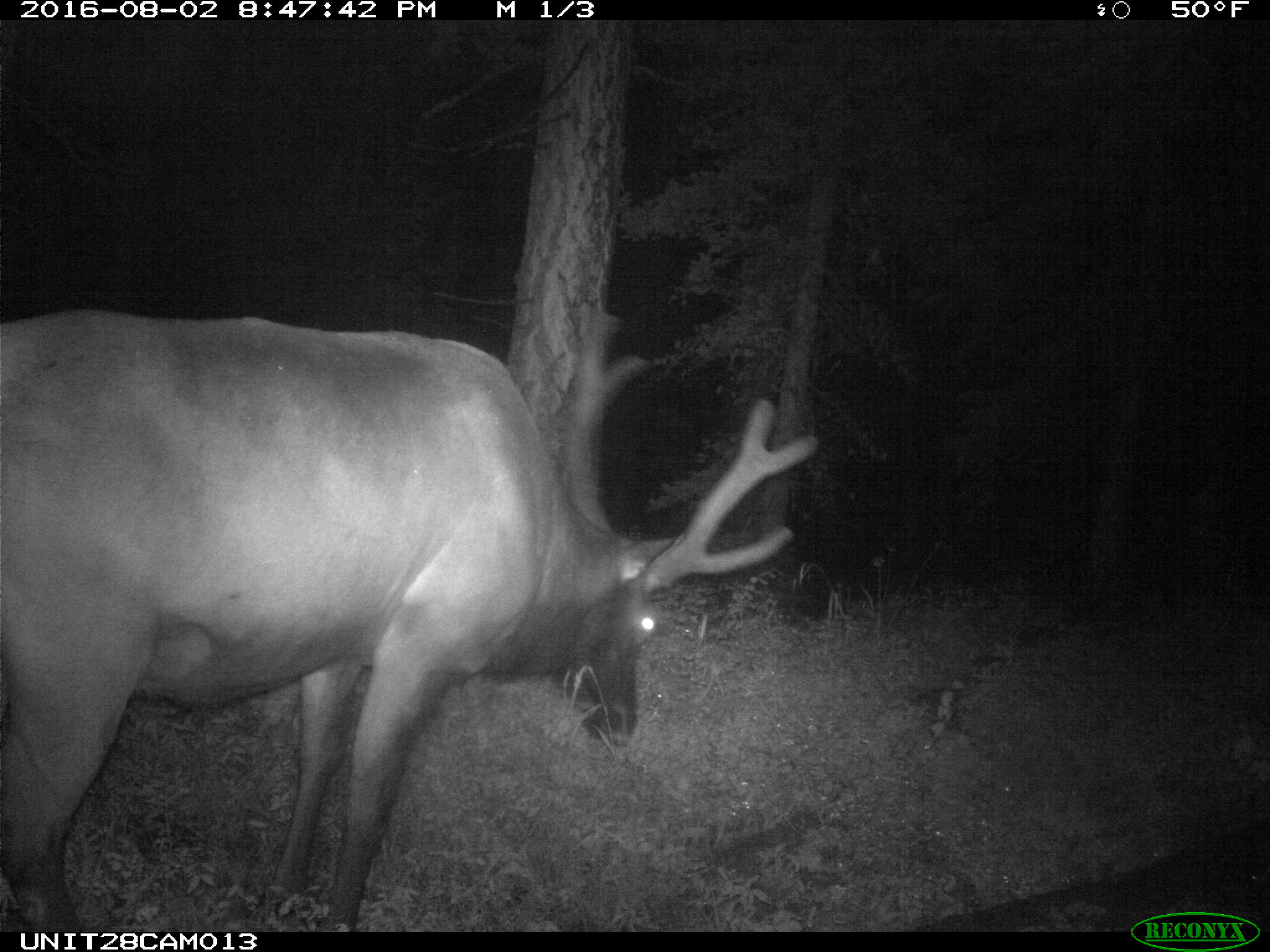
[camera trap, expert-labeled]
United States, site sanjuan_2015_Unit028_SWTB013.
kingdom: Animalia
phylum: Chordata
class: Mammalia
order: Artiodactyla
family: Cervidae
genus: Cervus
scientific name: Cervus elaphus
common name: red deer